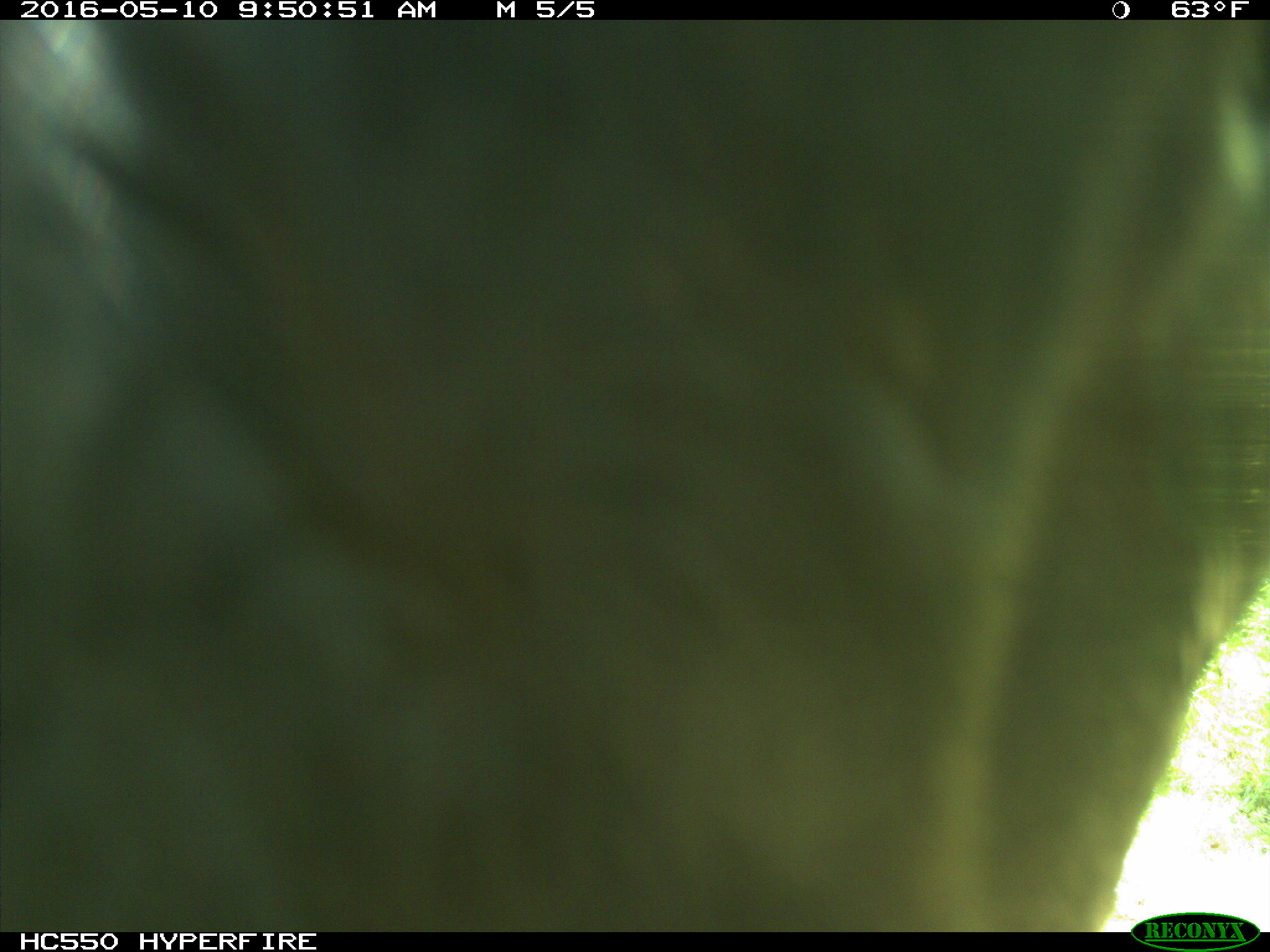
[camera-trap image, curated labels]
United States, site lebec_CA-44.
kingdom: Animalia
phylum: Chordata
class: Mammalia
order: Artiodactyla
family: Bovidae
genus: Bos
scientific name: Bos taurus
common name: domestic cow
Bos taurus (domestic cow).